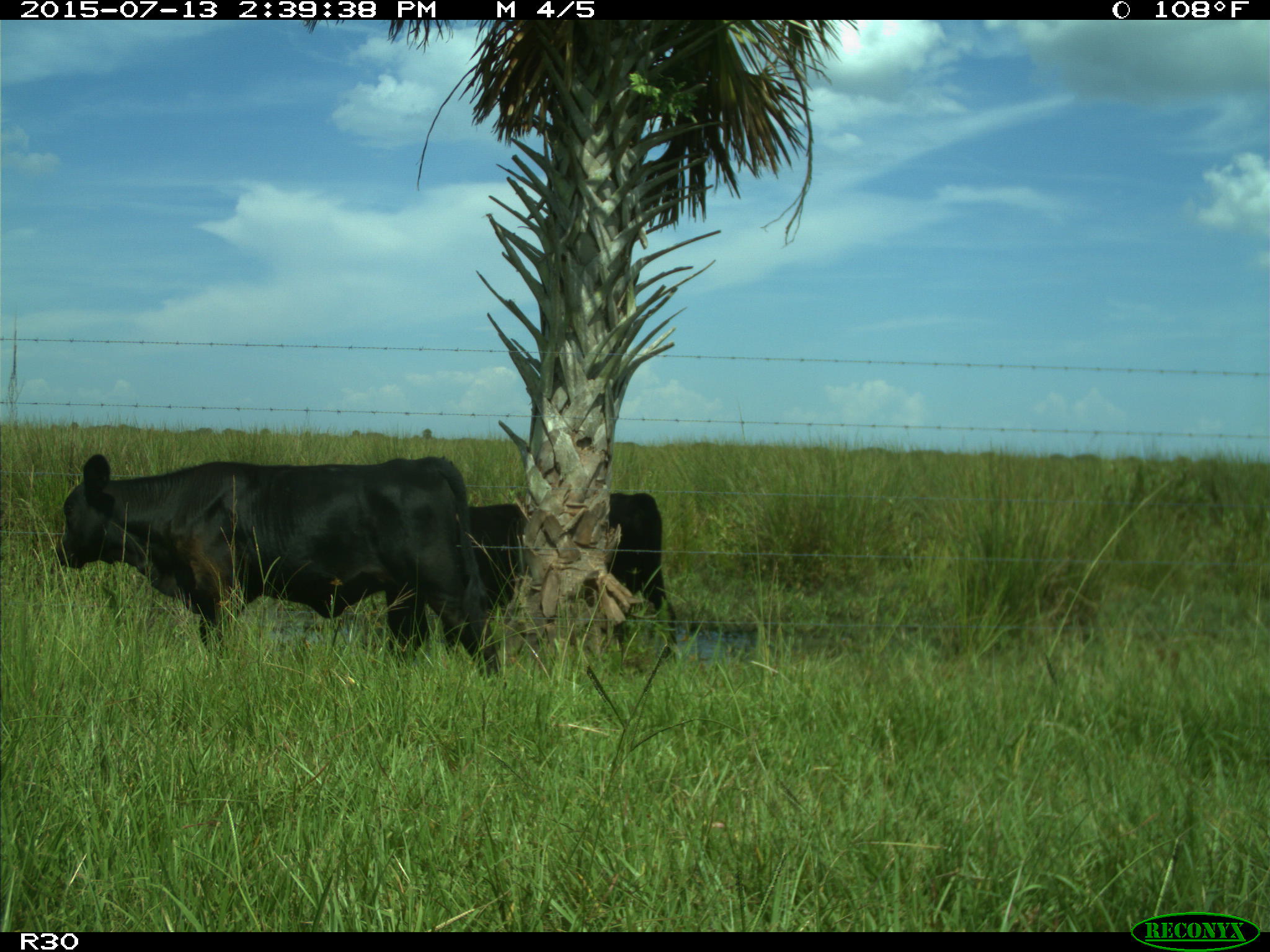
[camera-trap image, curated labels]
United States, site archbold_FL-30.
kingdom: Animalia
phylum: Chordata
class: Mammalia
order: Artiodactyla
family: Bovidae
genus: Bos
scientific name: Bos taurus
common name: domestic cow